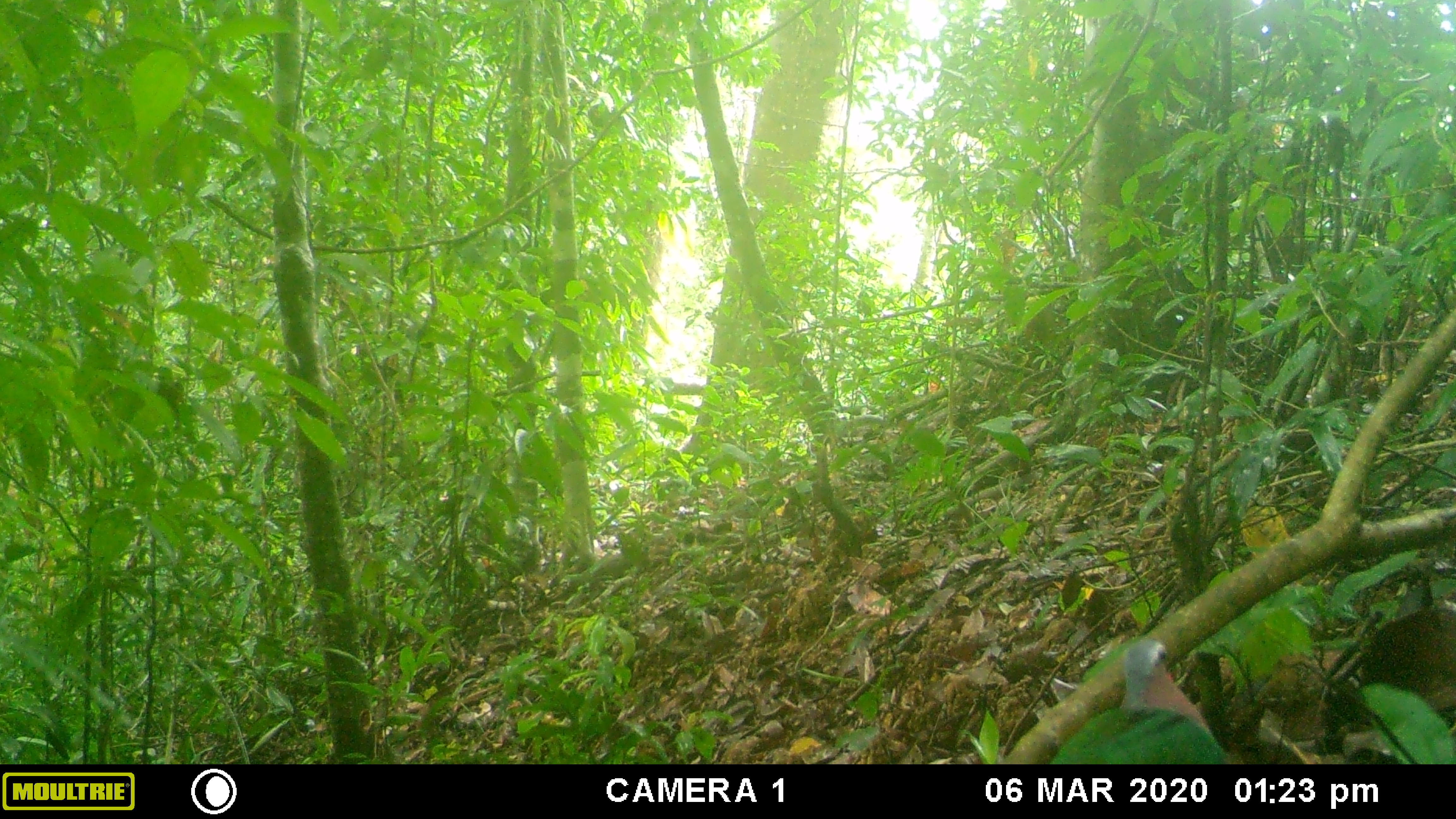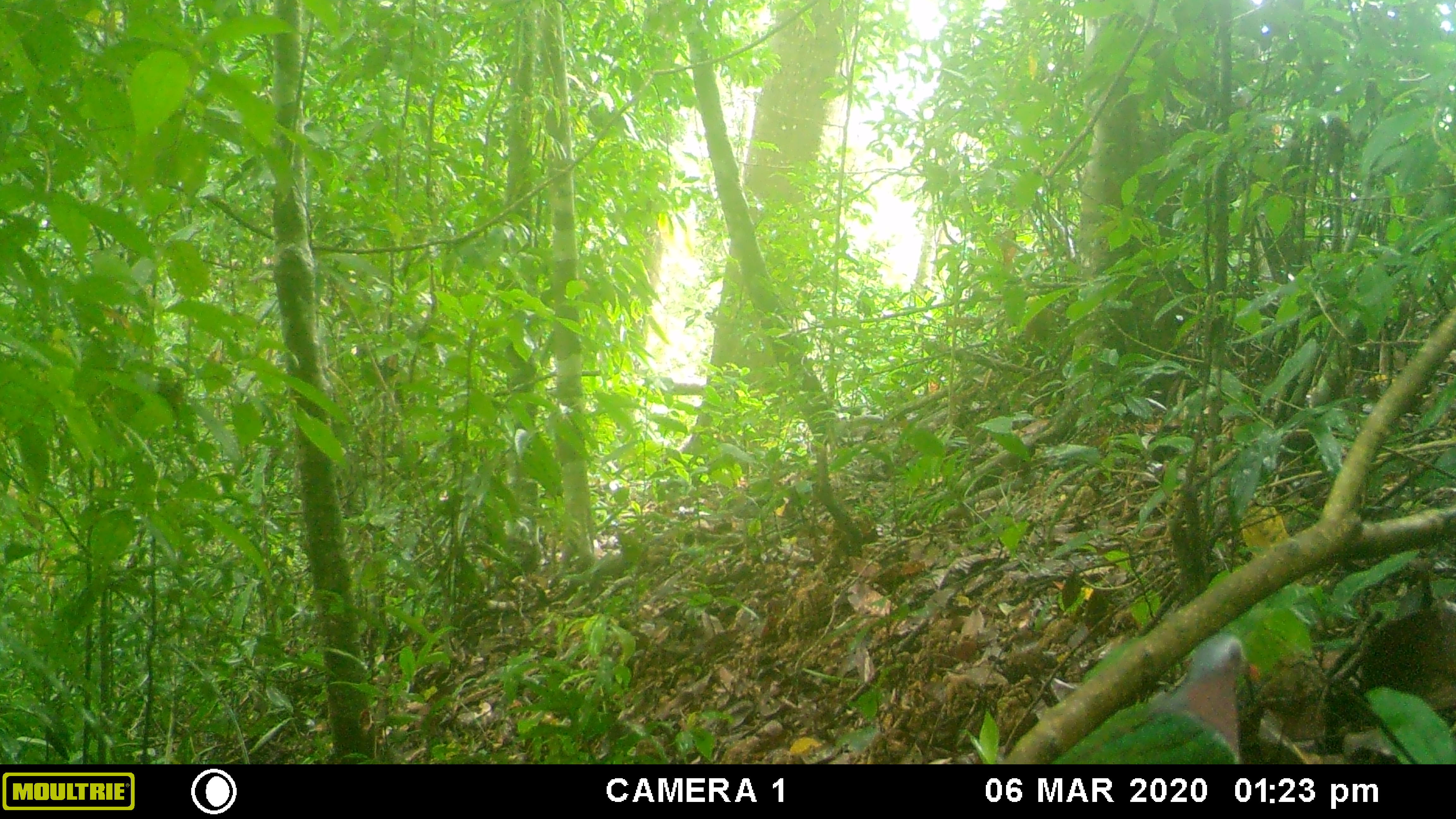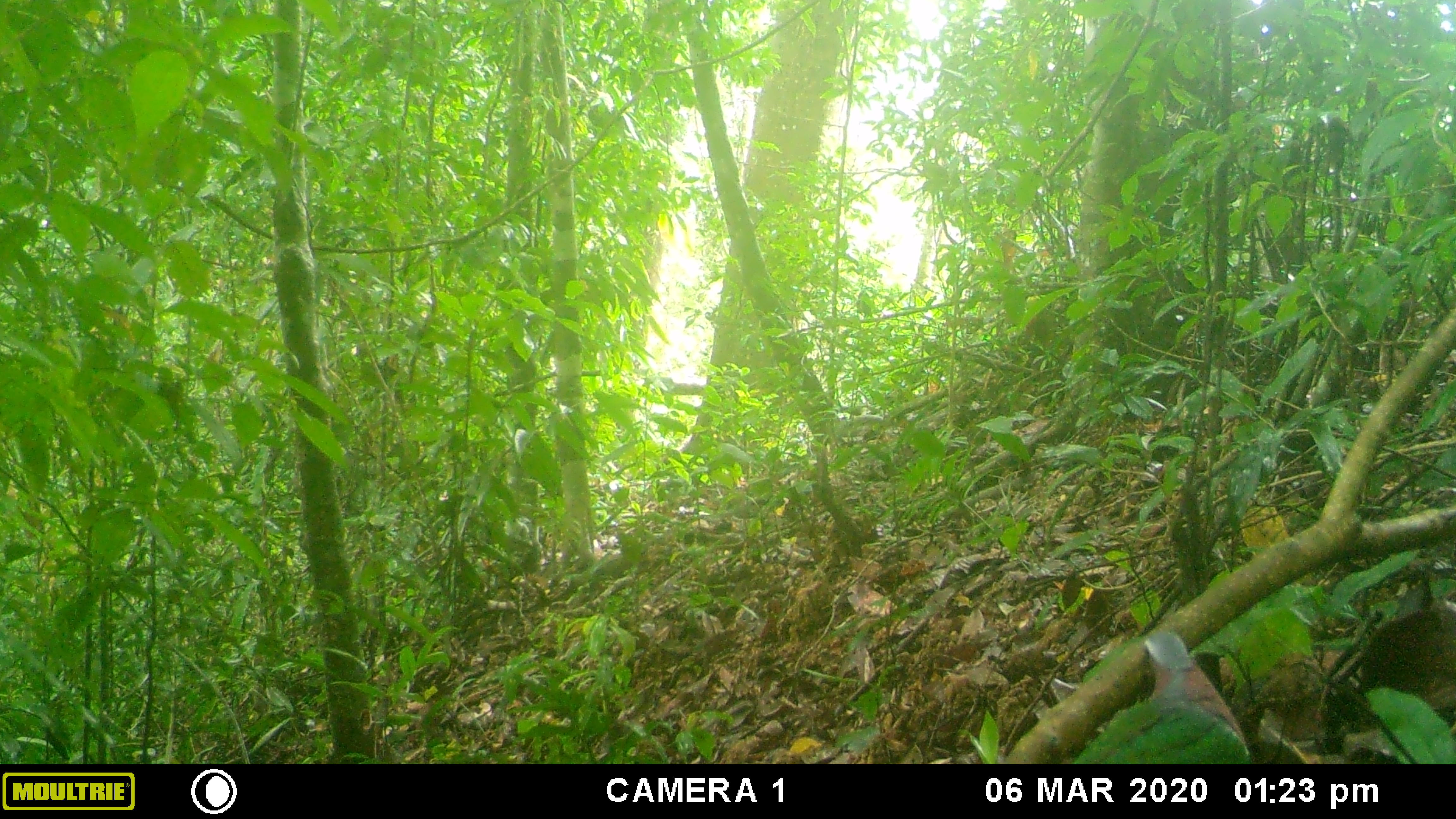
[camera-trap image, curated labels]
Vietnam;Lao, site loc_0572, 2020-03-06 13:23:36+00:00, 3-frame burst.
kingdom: Animalia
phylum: Chordata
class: Aves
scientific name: Aves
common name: bird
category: unidentified bird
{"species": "unidentified bird (bird) (Aves)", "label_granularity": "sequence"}